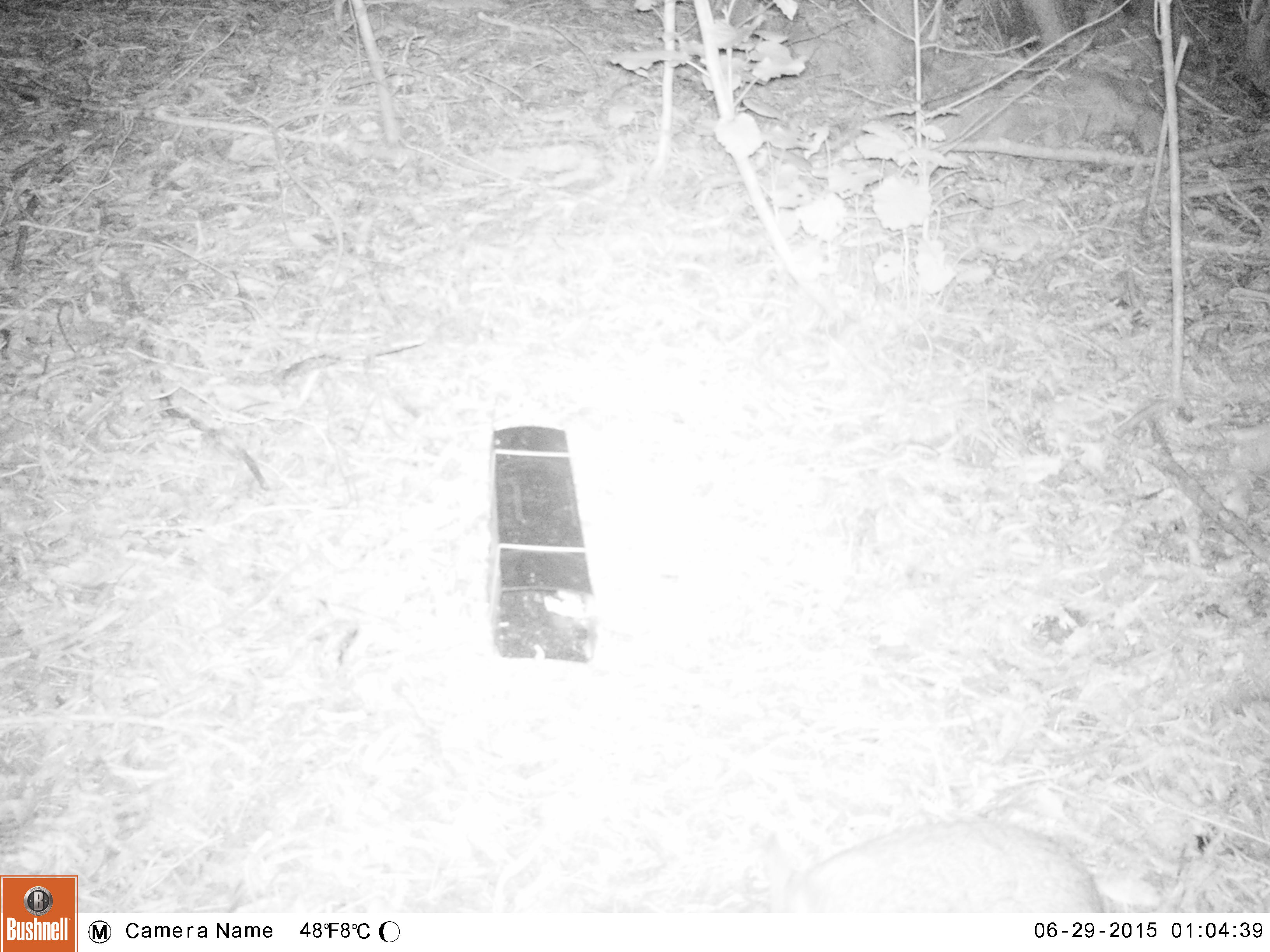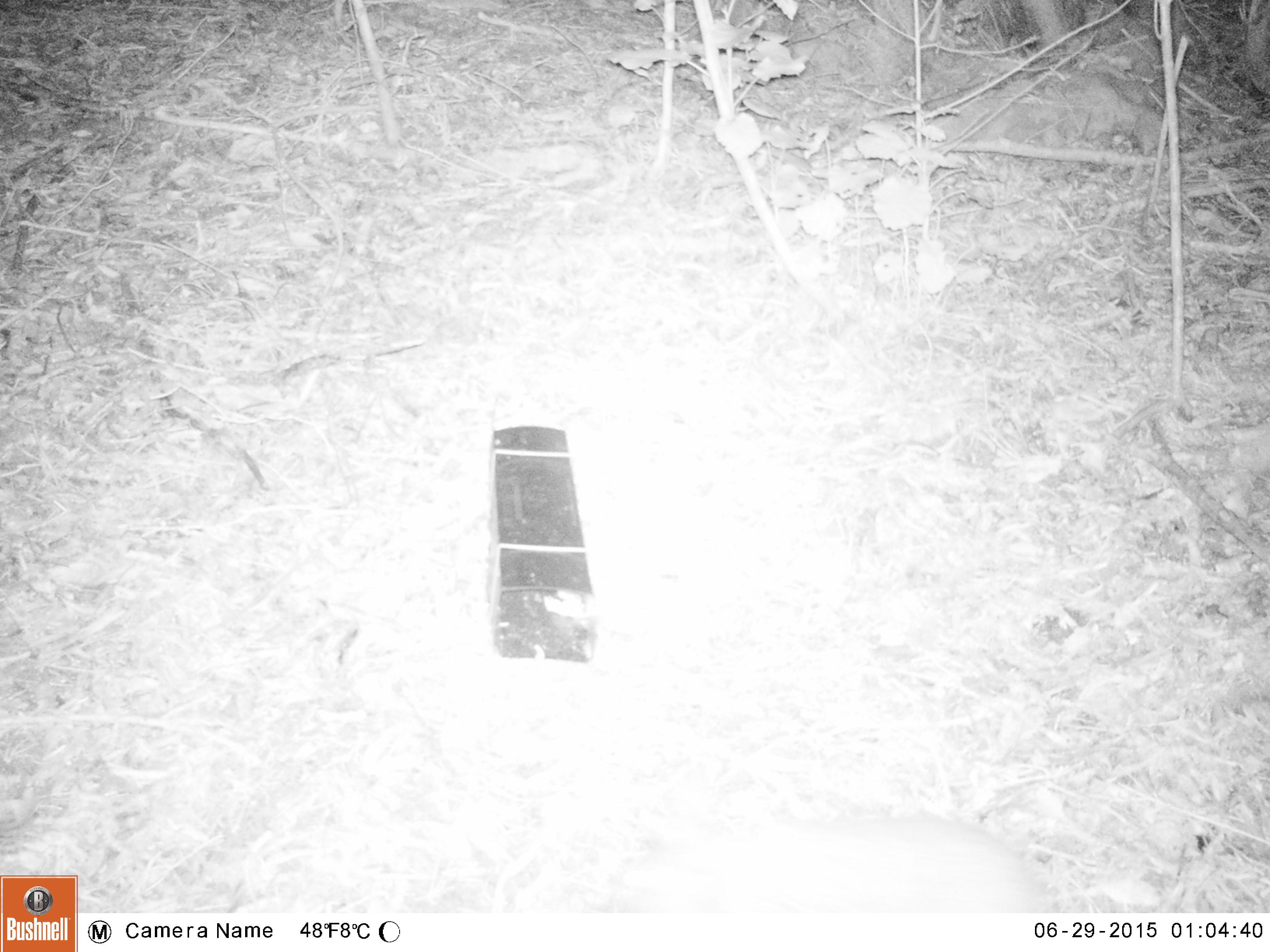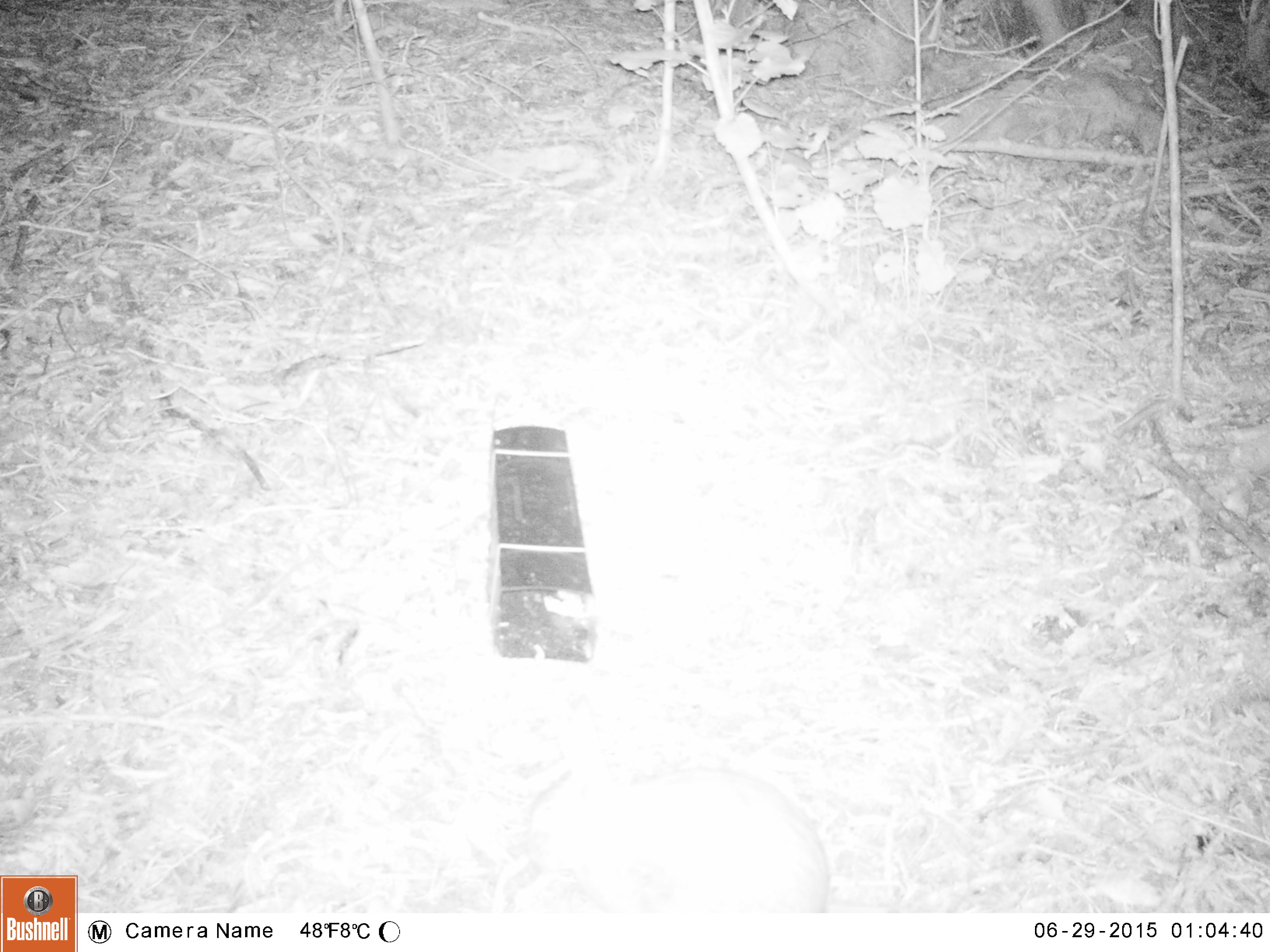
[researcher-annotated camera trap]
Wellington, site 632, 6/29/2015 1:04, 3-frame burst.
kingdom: Animalia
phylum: Chordata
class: Mammalia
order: Lagomorpha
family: Leporidae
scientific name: Leporidae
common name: rabbit